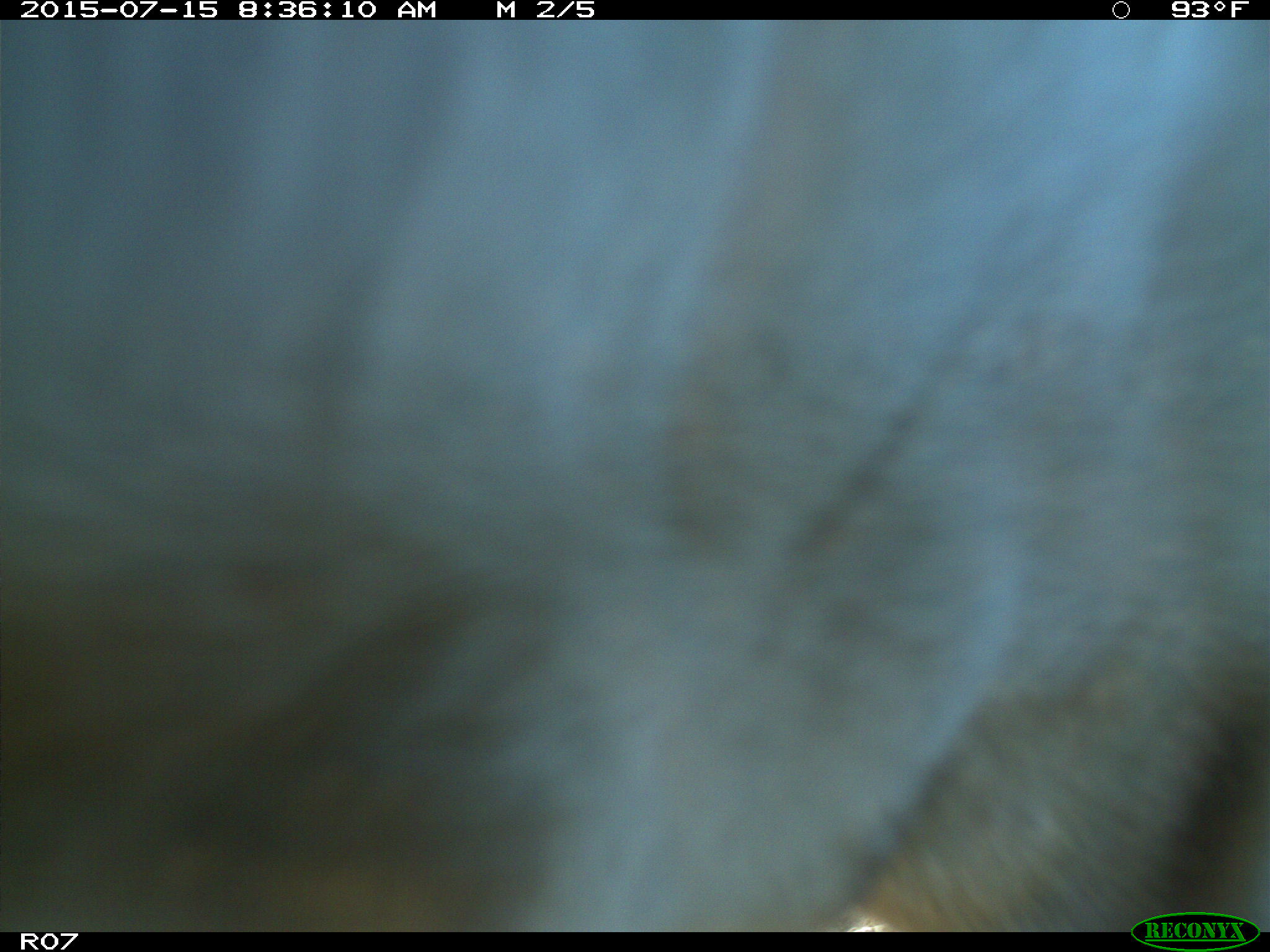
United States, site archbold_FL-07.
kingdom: Animalia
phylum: Chordata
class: Mammalia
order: Artiodactyla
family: Bovidae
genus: Bos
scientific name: Bos taurus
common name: domestic cow